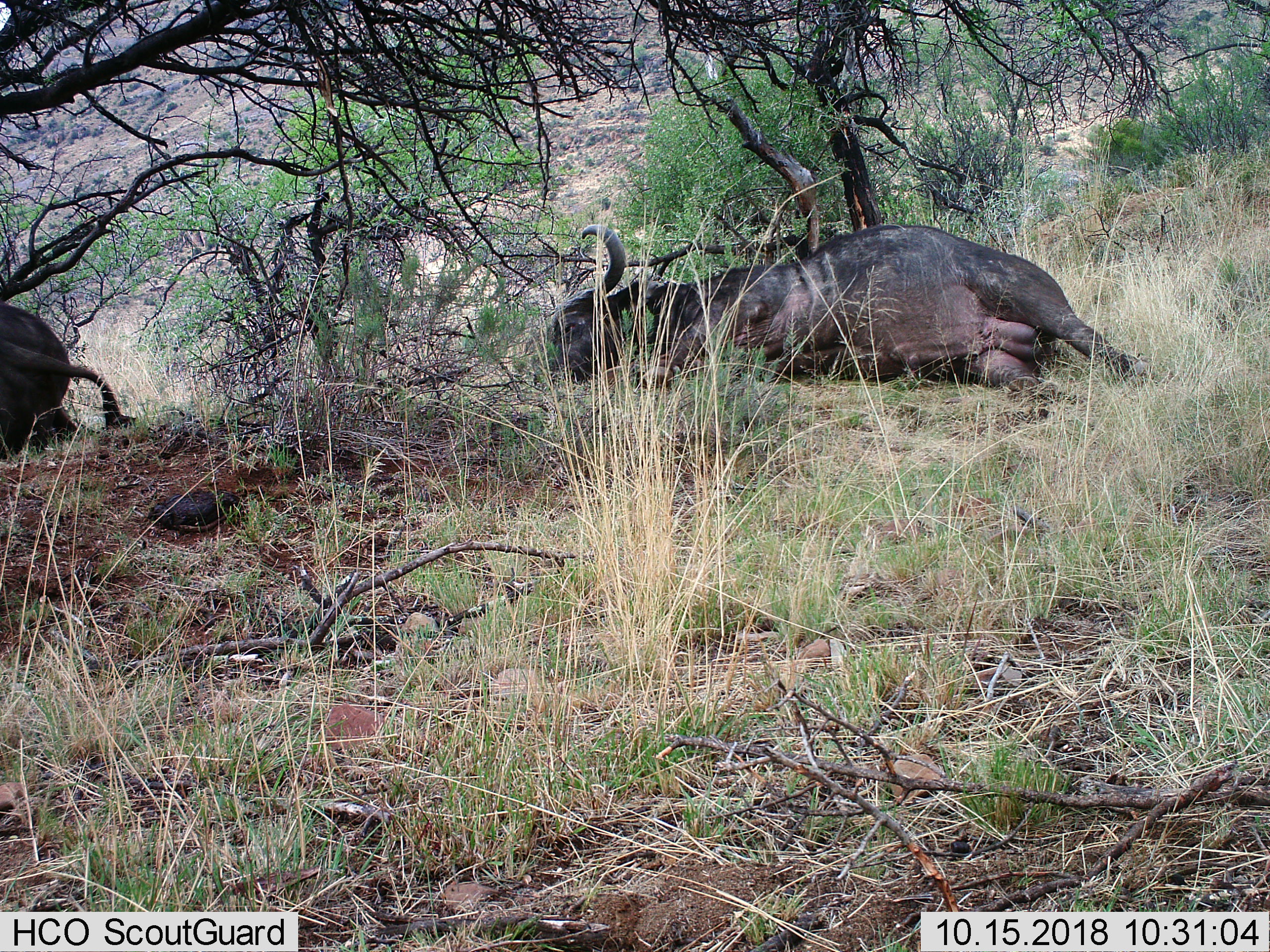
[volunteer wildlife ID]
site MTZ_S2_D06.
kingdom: Animalia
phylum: Chordata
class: Mammalia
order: Artiodactyla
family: Bovidae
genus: Syncerus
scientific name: Syncerus caffer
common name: african buffalo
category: buffalo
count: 2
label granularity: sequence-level